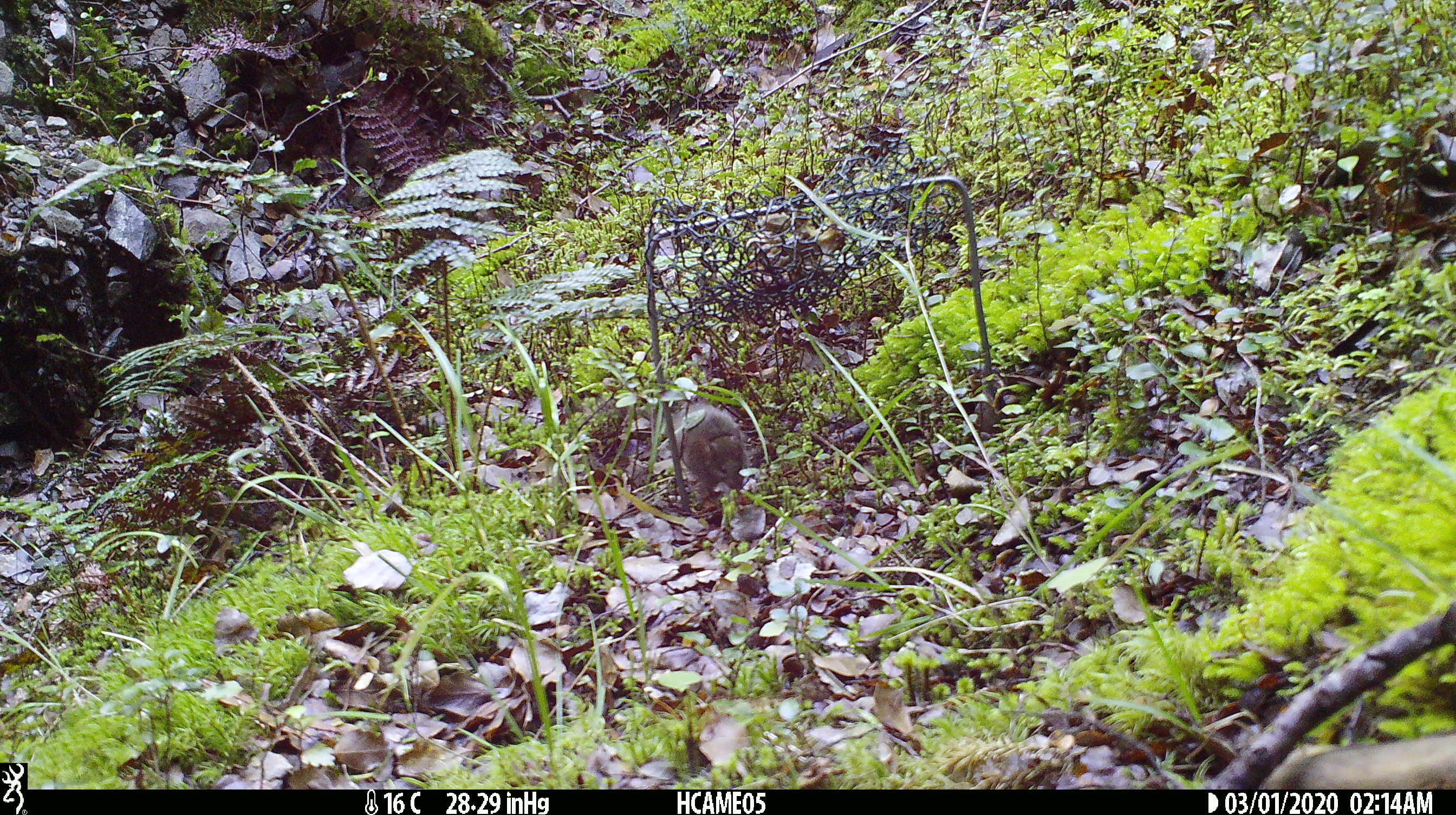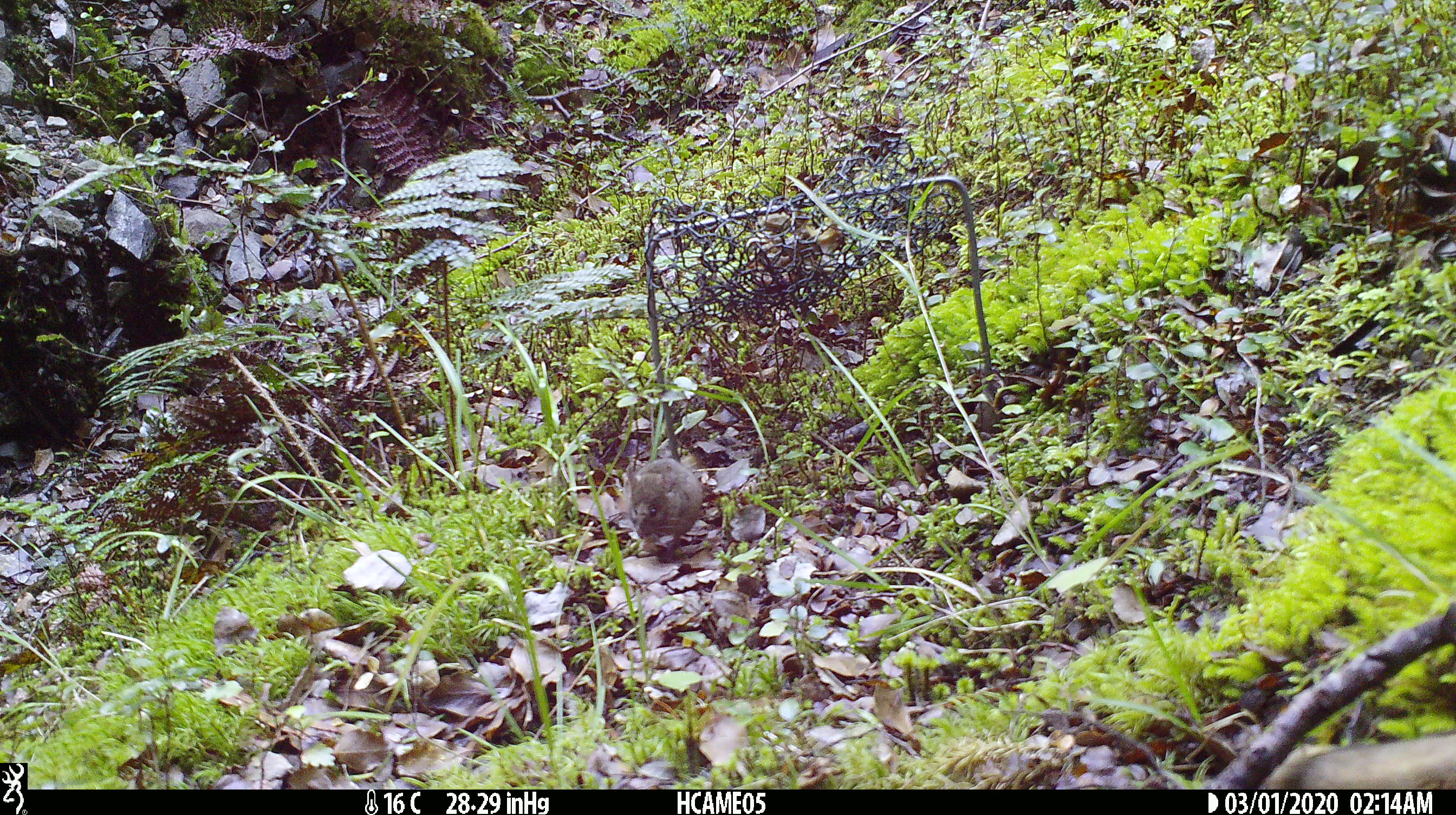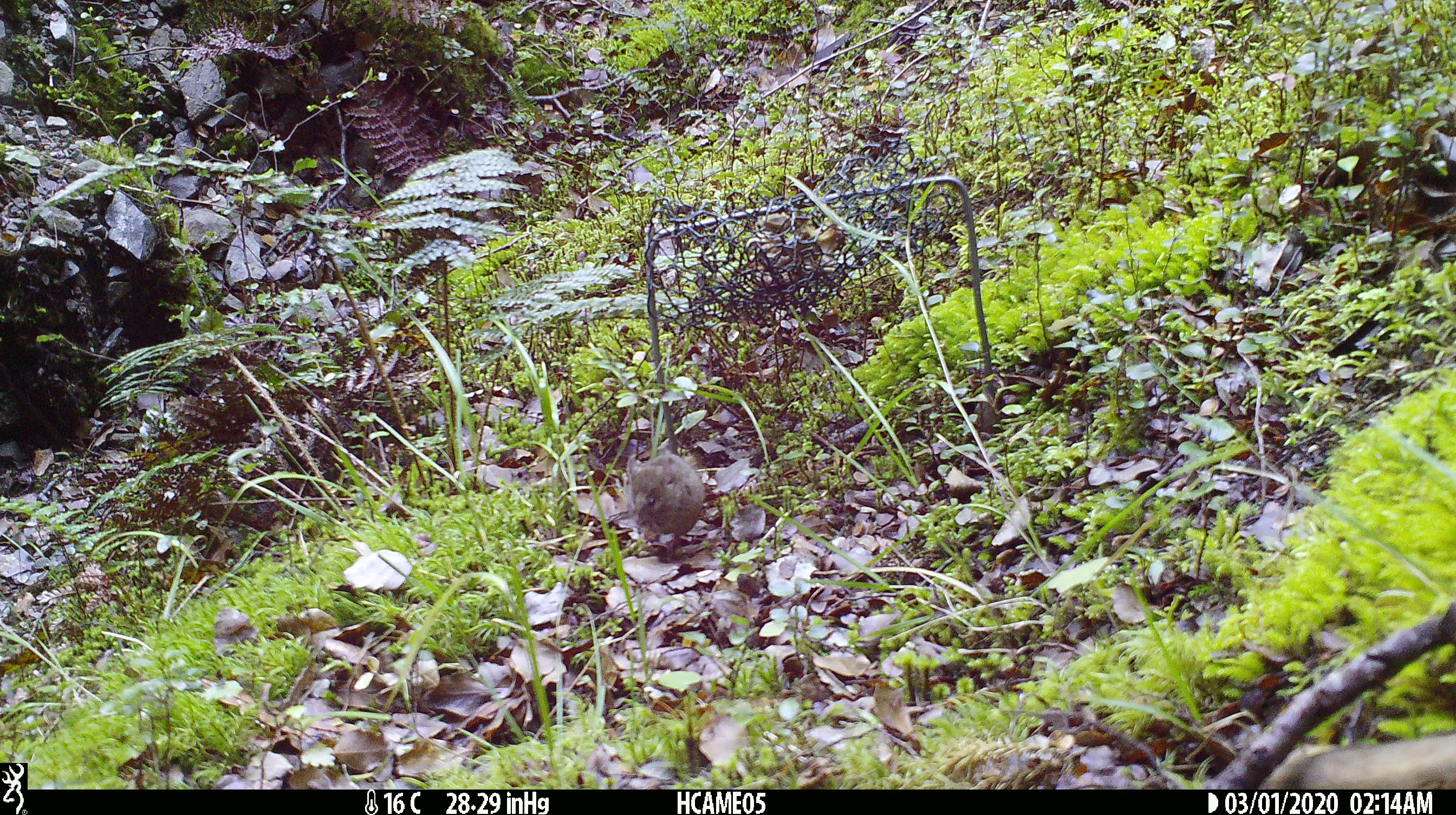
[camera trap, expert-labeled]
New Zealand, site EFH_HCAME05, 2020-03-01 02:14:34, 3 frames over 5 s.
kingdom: Animalia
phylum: Chordata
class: Mammalia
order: Rodentia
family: Muridae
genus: Mus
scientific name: Mus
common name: mouse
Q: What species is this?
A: Mouse (Mus).